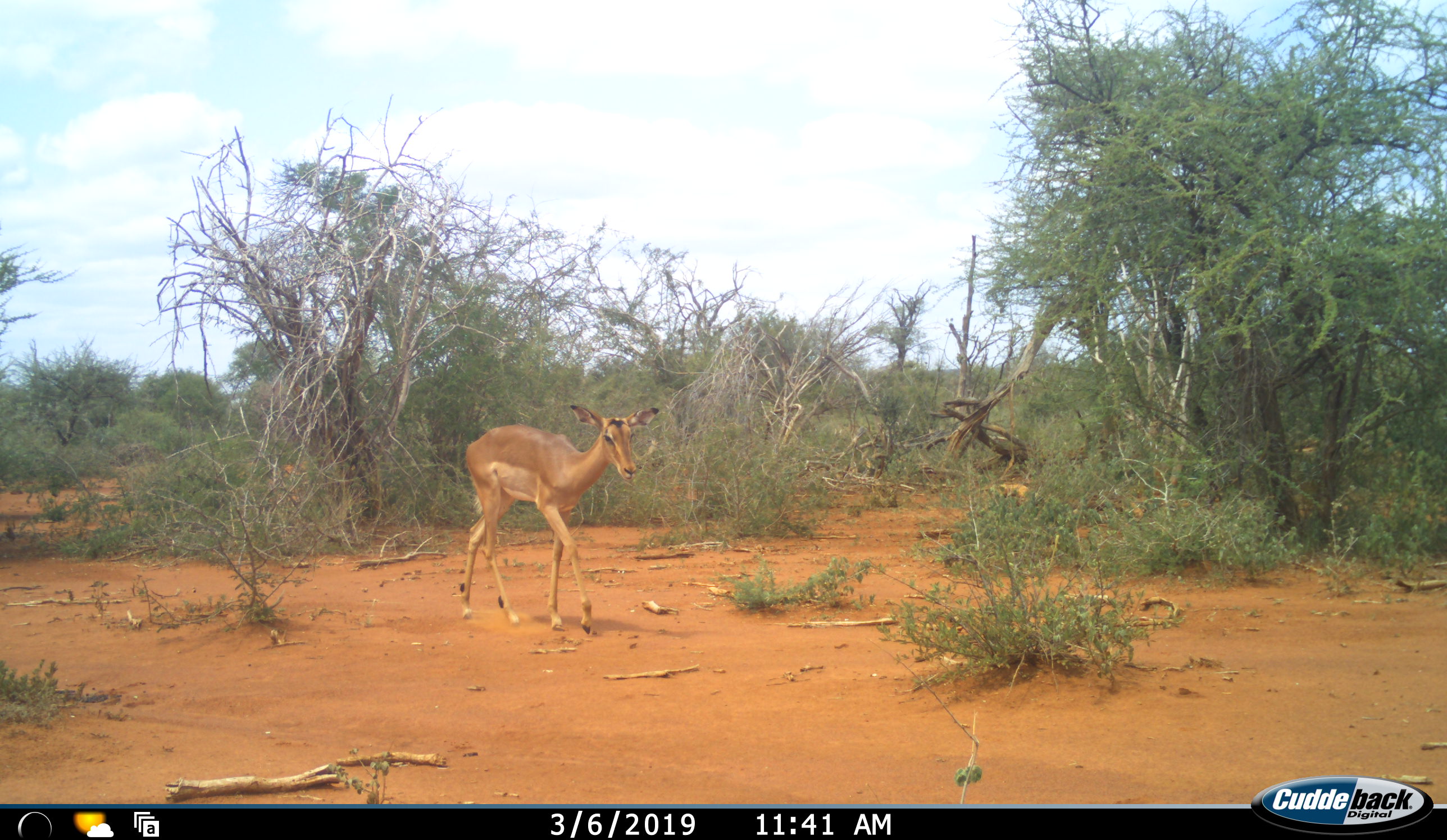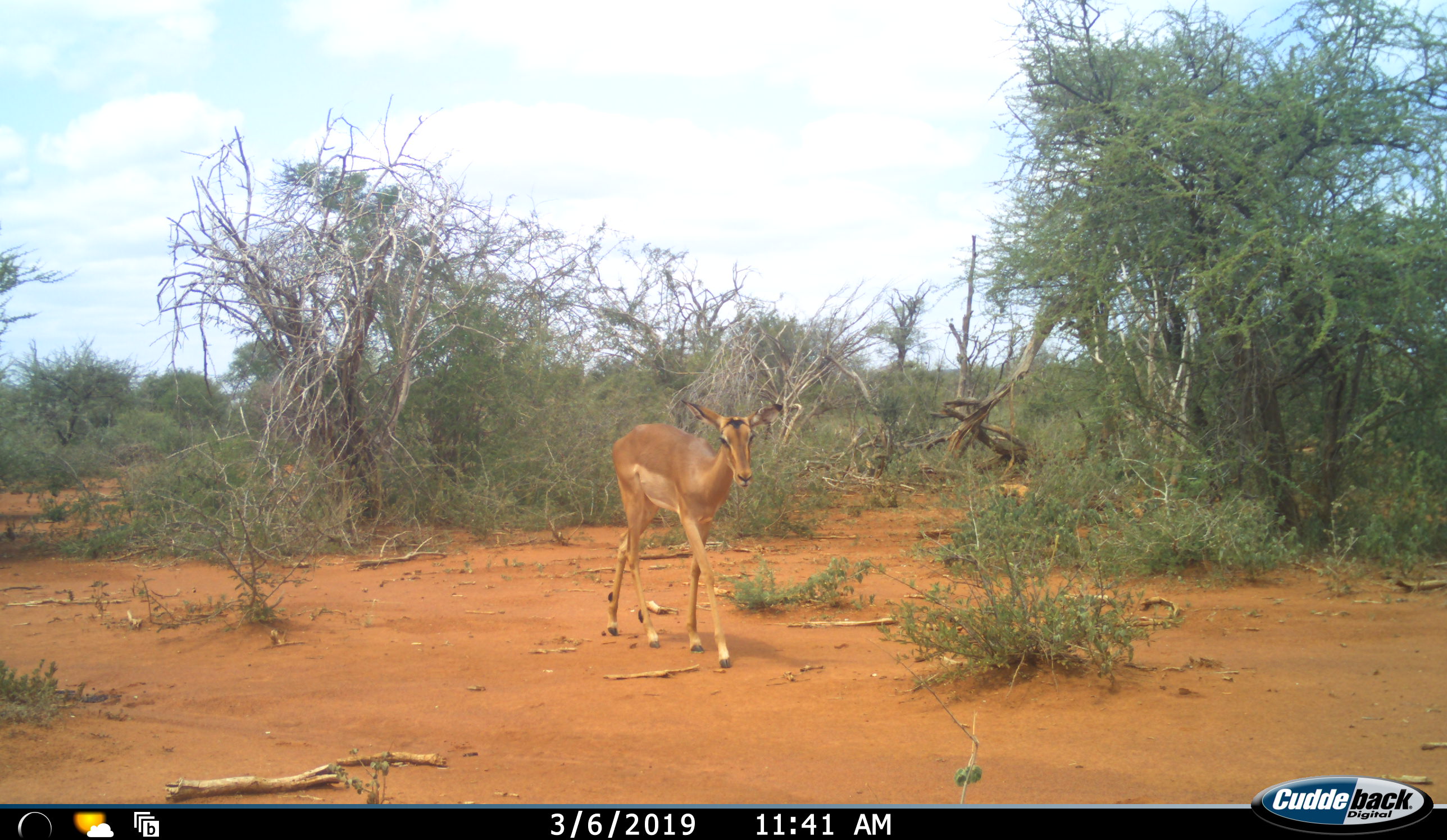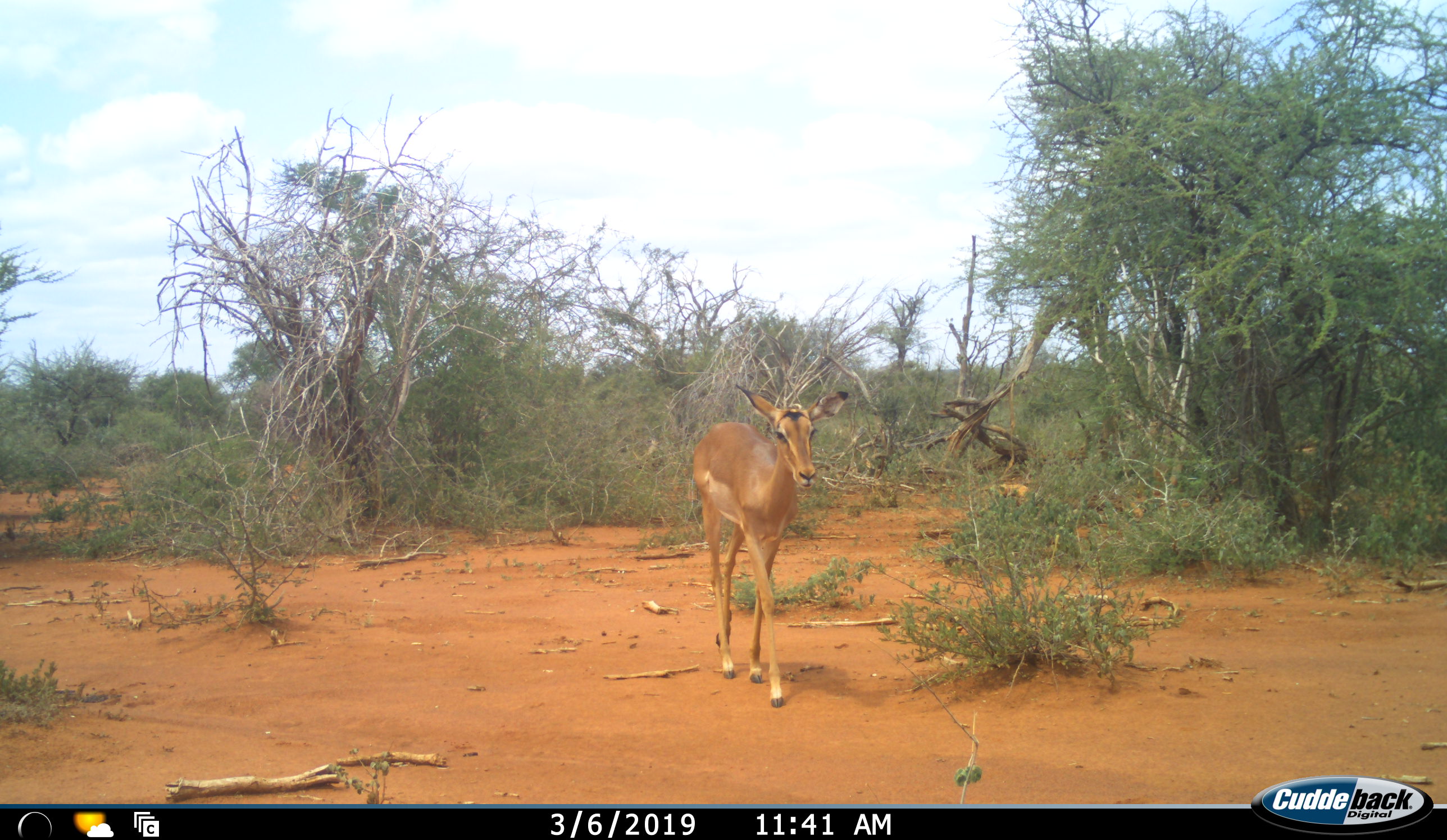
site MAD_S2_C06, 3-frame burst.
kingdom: Animalia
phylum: Chordata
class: Mammalia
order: Artiodactyla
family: Bovidae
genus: Aepyceros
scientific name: Aepyceros melampus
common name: impala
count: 1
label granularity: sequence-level